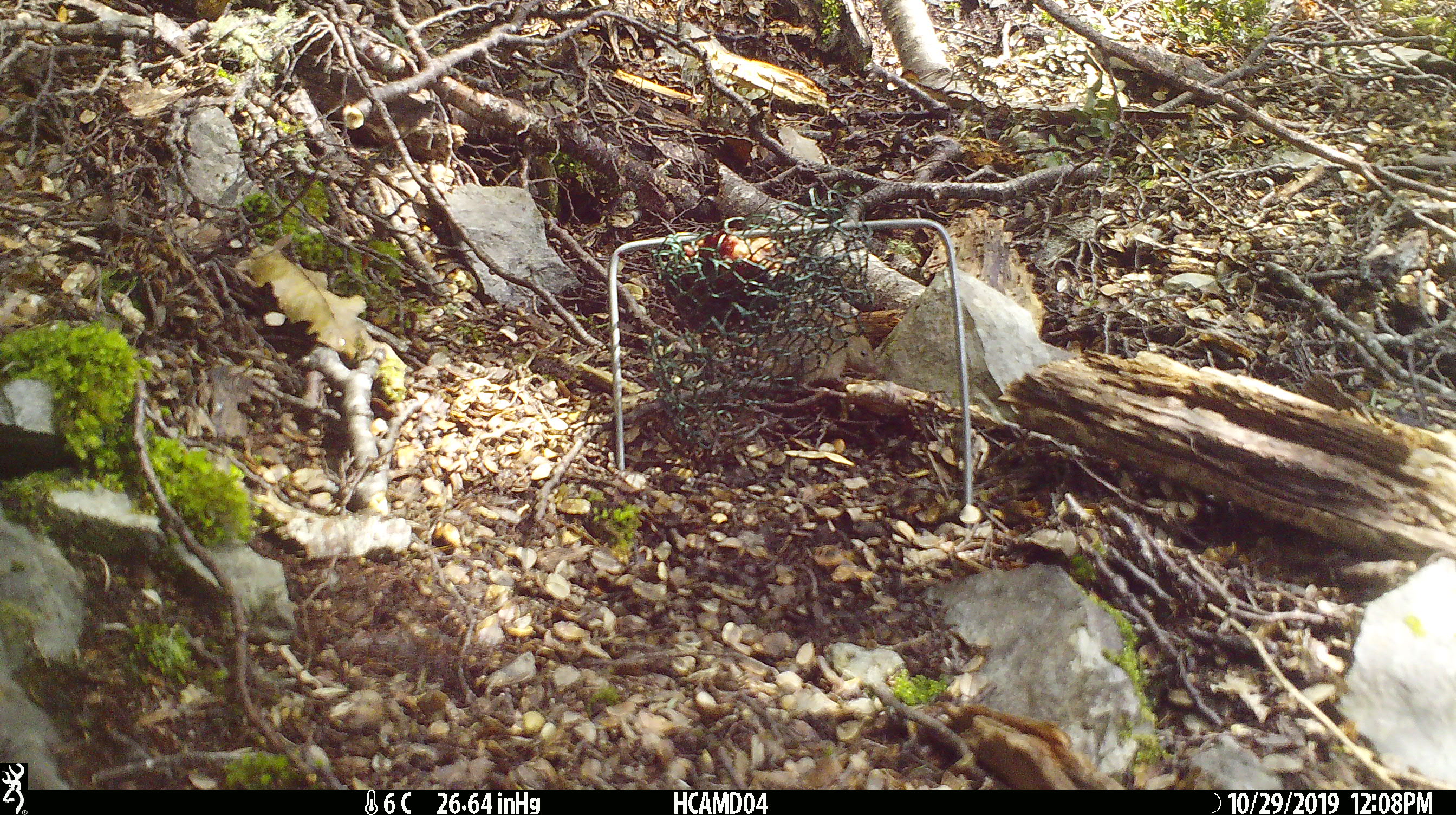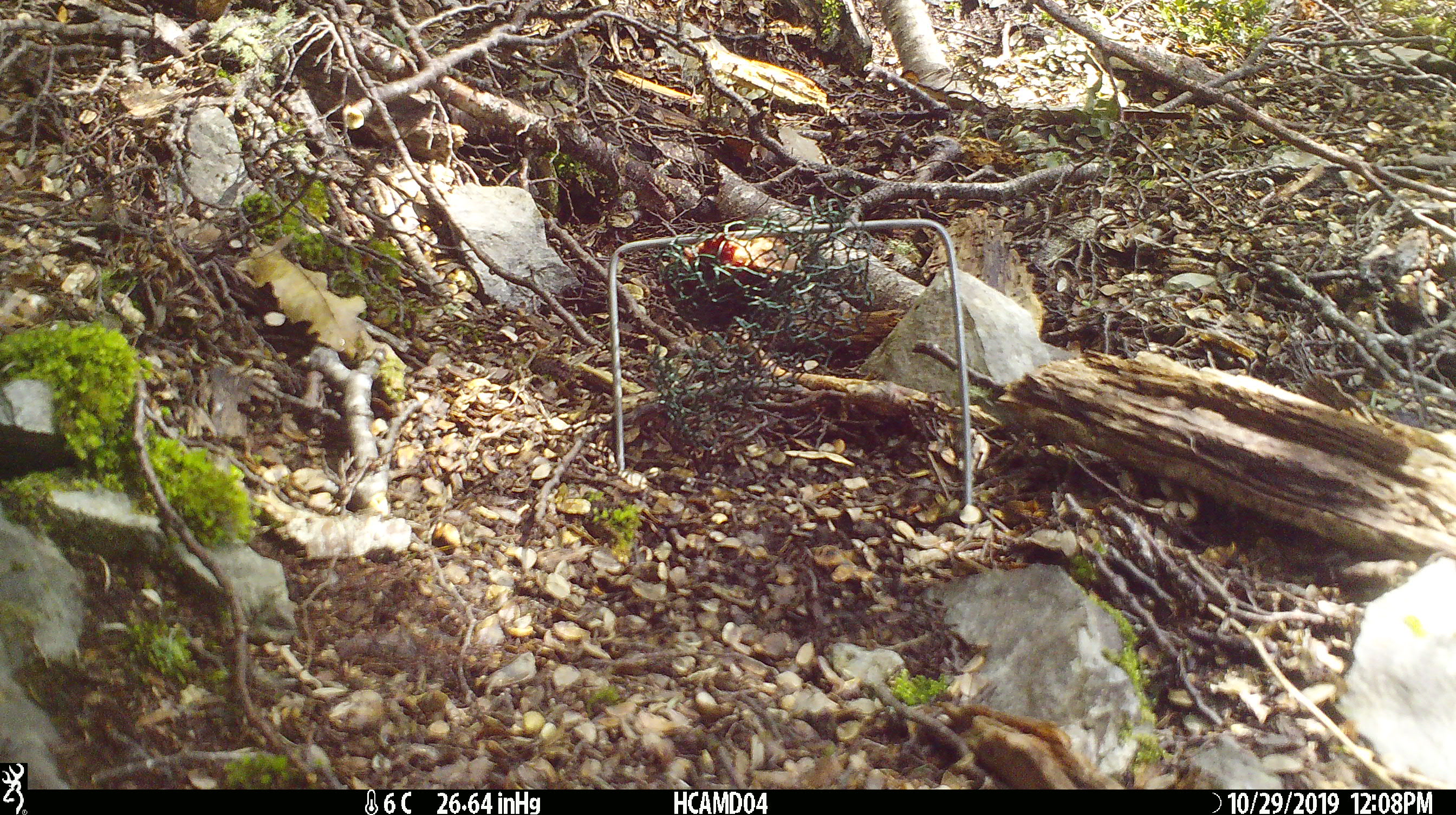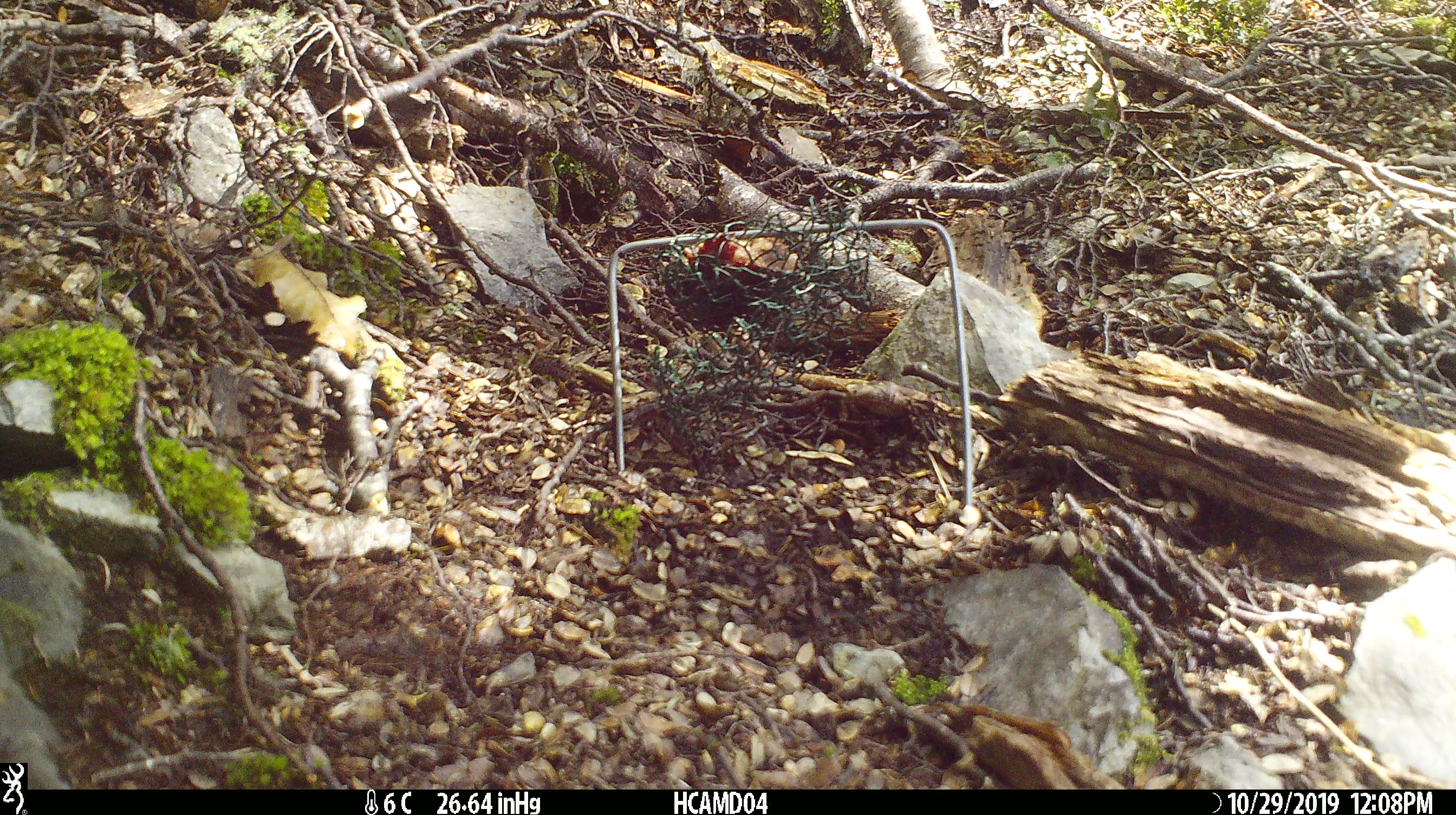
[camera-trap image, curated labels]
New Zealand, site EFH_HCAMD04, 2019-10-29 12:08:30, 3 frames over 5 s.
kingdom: Animalia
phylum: Chordata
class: Mammalia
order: Rodentia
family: Muridae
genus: Mus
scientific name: Mus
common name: mouse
Mouse (Mus).